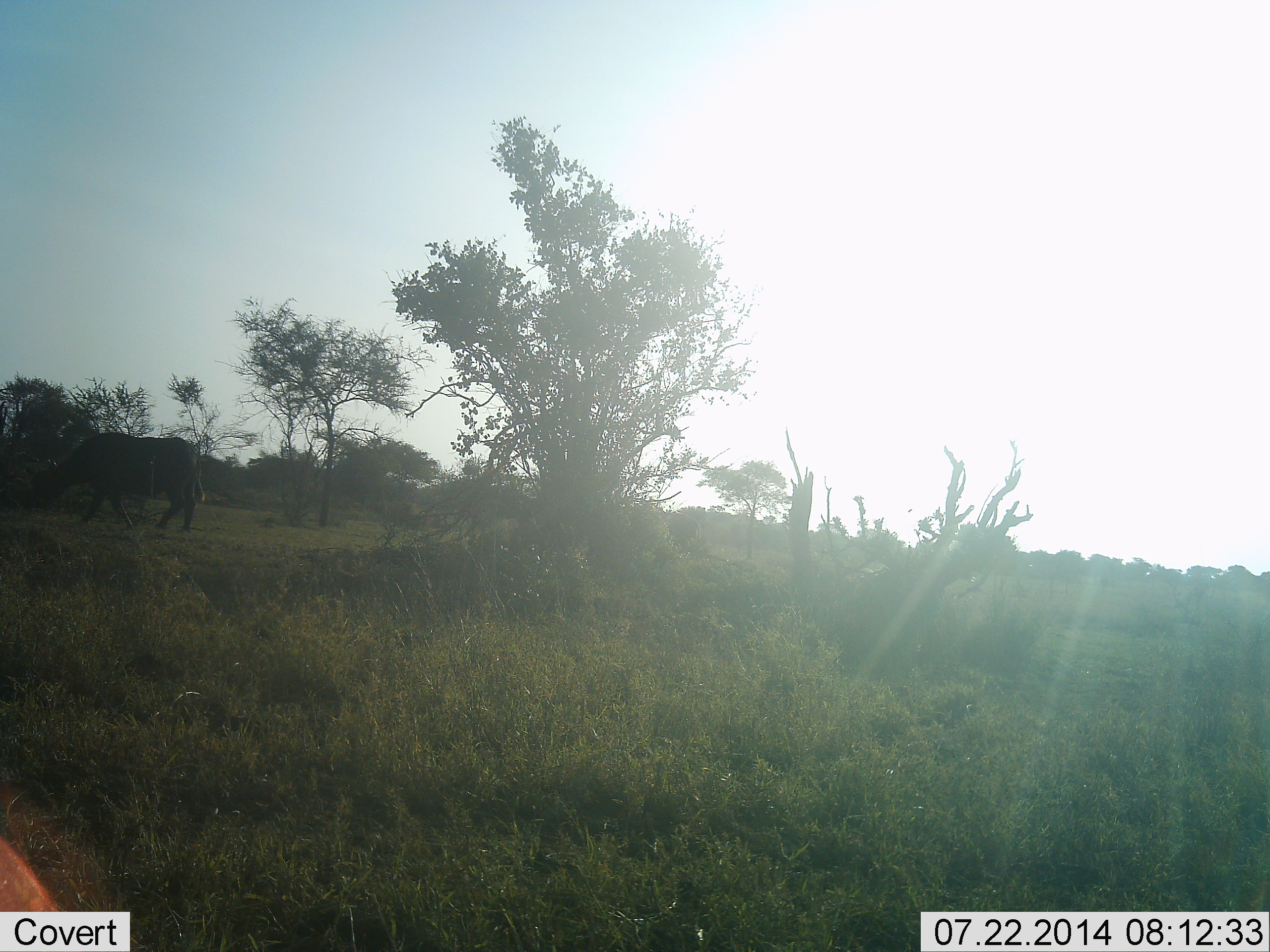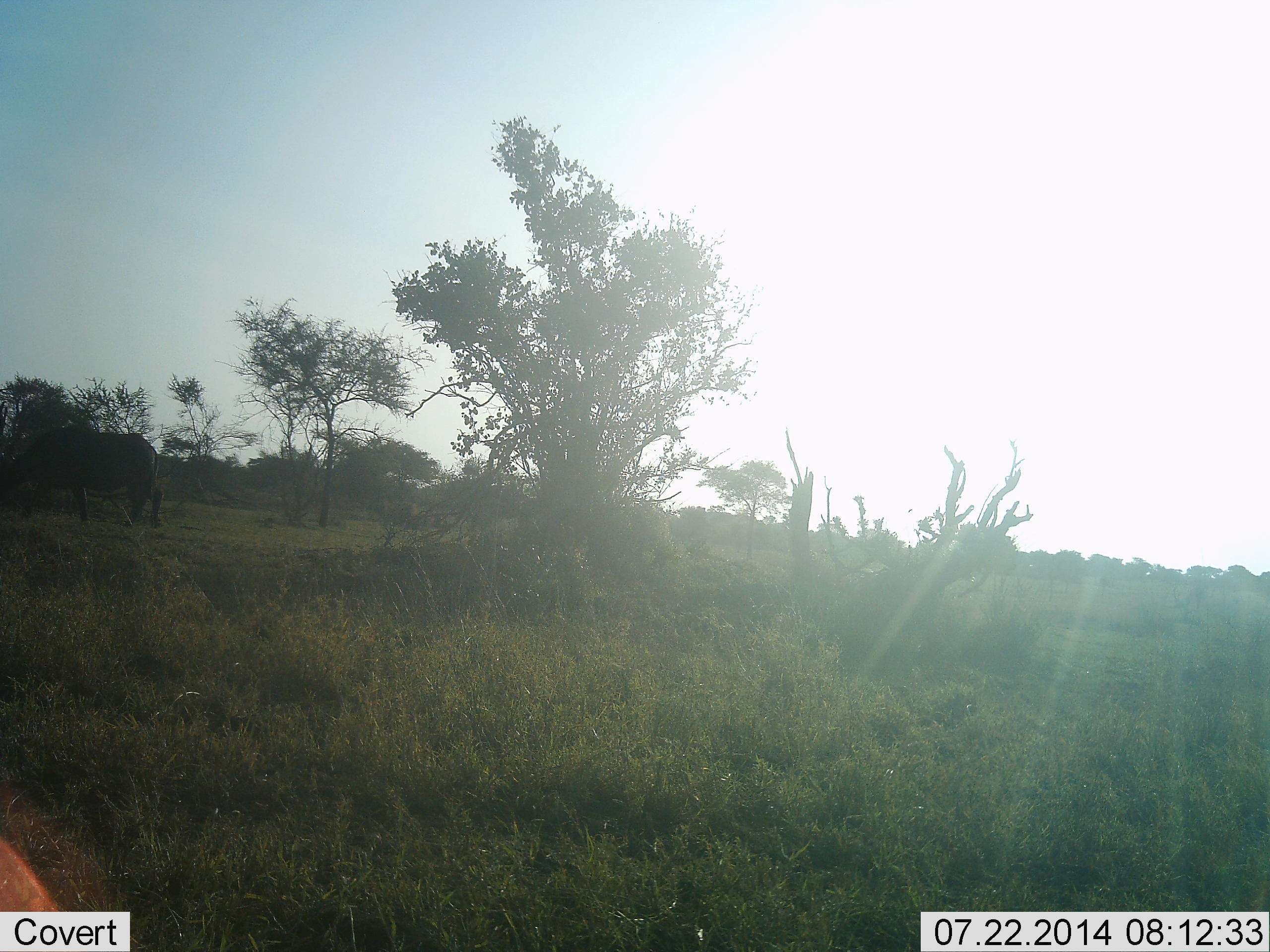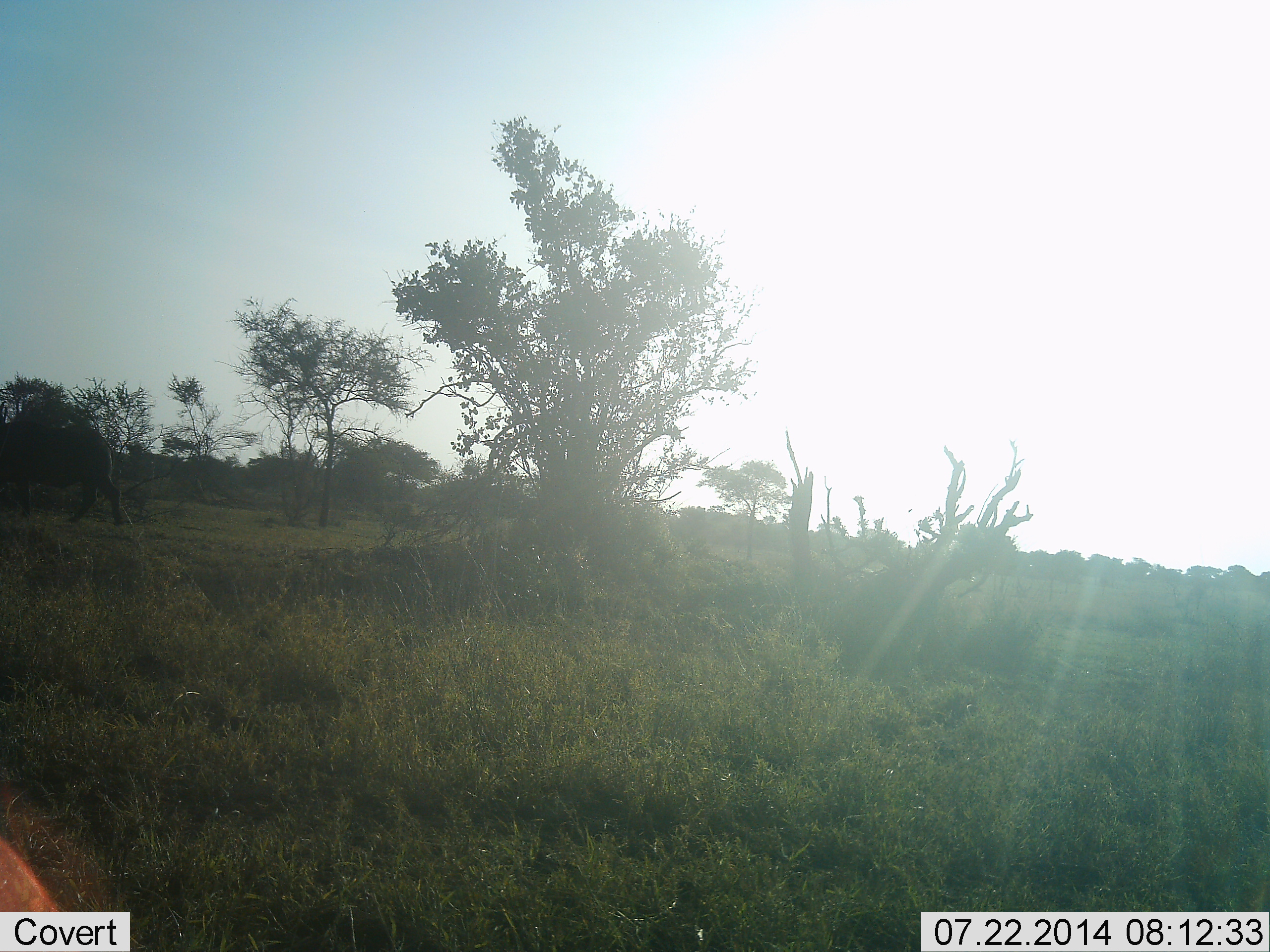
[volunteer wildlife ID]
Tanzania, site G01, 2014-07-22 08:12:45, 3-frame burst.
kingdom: Animalia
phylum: Chordata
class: Mammalia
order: Artiodactyla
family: Bovidae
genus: Syncerus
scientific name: Syncerus caffer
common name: cape buffalo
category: buffalo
Buffalo (cape buffalo) (Syncerus caffer), count 1. Behavior (volunteer vote fractions): standing 0%, resting 0%, moving 100%, interacting 0%. Young present (vote fraction): 0%. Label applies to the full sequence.